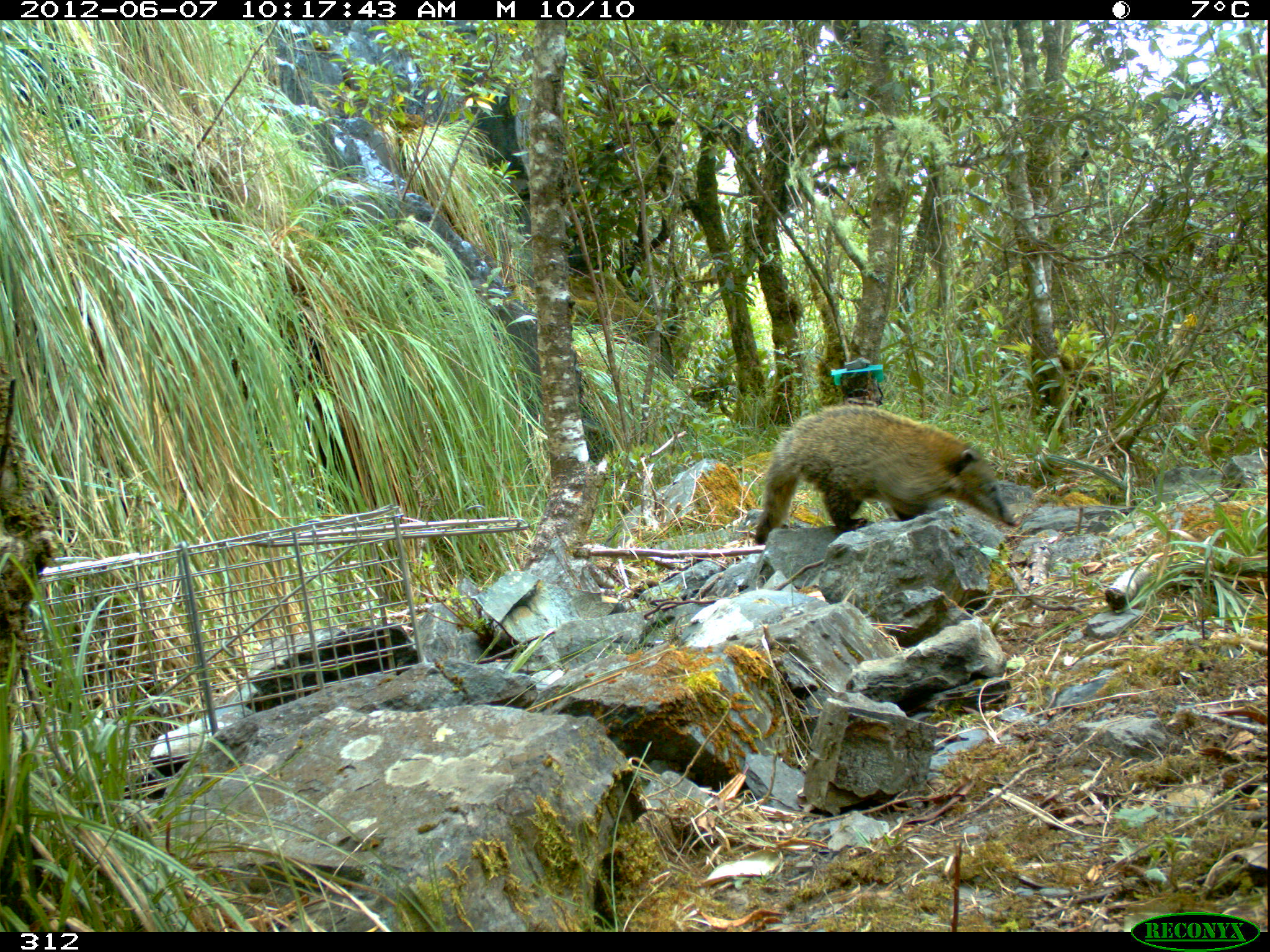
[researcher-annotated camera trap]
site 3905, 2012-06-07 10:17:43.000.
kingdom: Animalia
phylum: Chordata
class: Mammalia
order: Carnivora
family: Procyonidae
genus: Nasua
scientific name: Nasua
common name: coatis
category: unknown coati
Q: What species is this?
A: Unknown coati (coatis) (Nasua).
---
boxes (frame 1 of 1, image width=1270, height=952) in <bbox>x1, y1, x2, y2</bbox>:
unknown coati: <bbox>752, 402, 1021, 545</bbox>